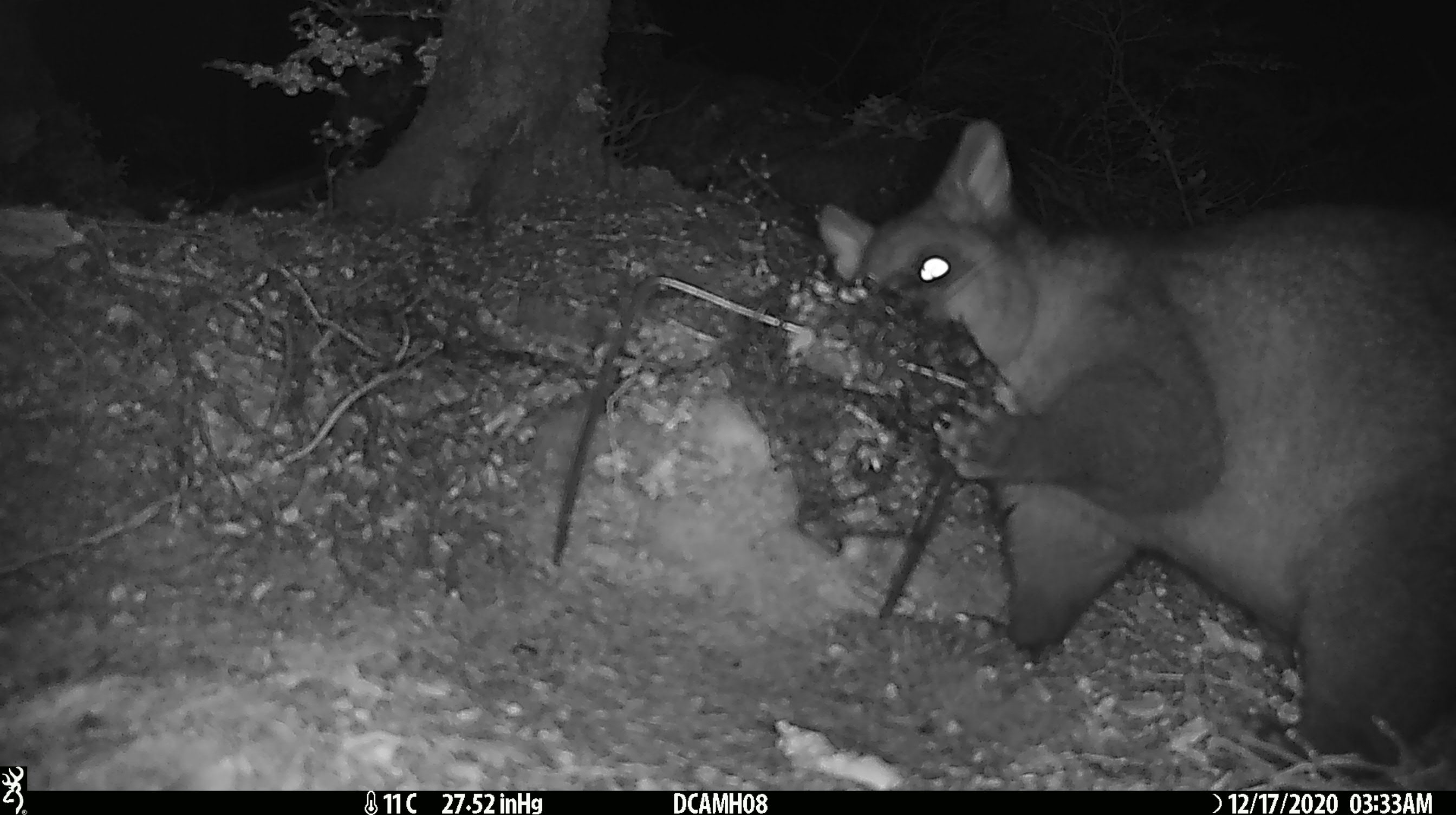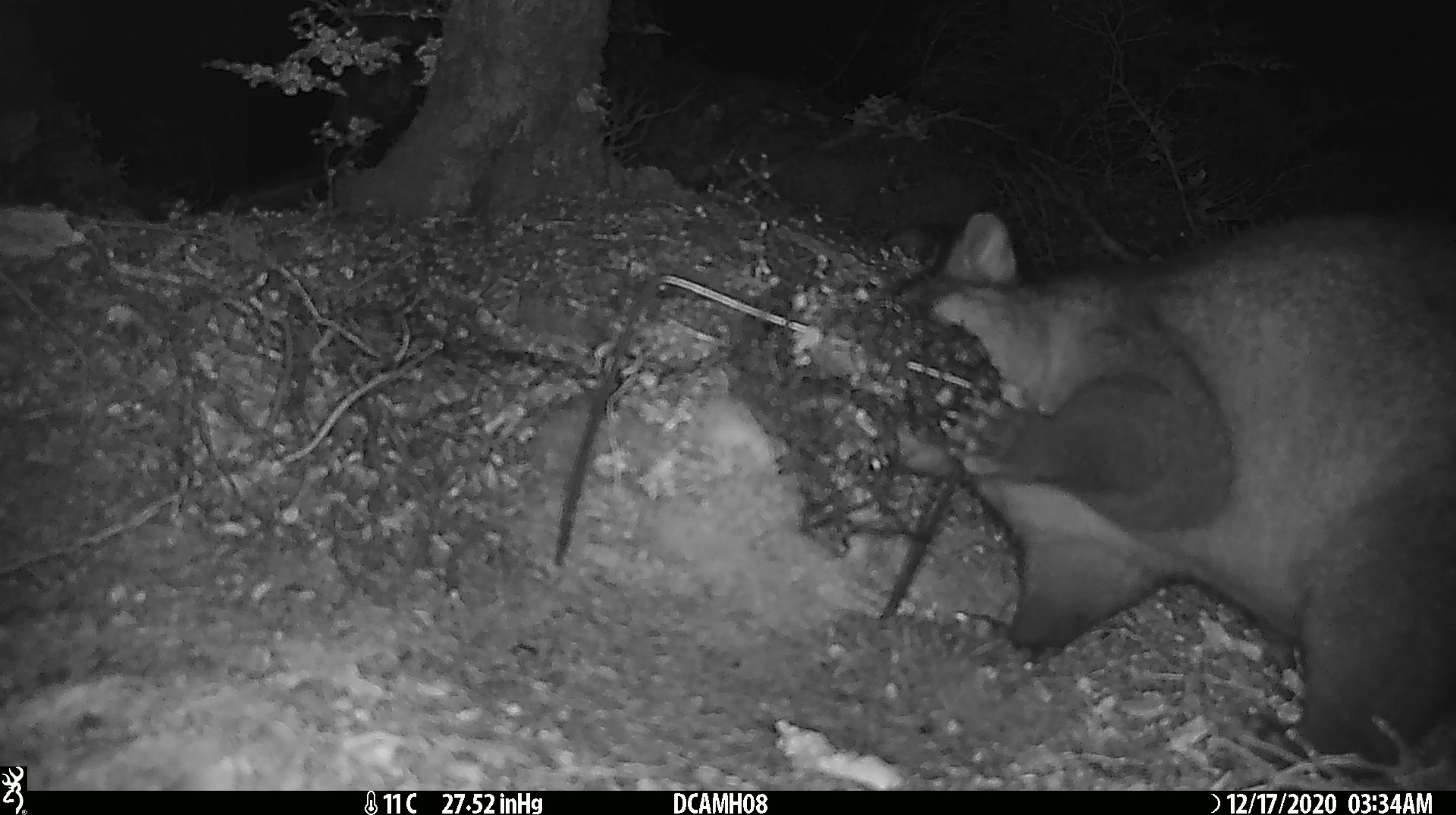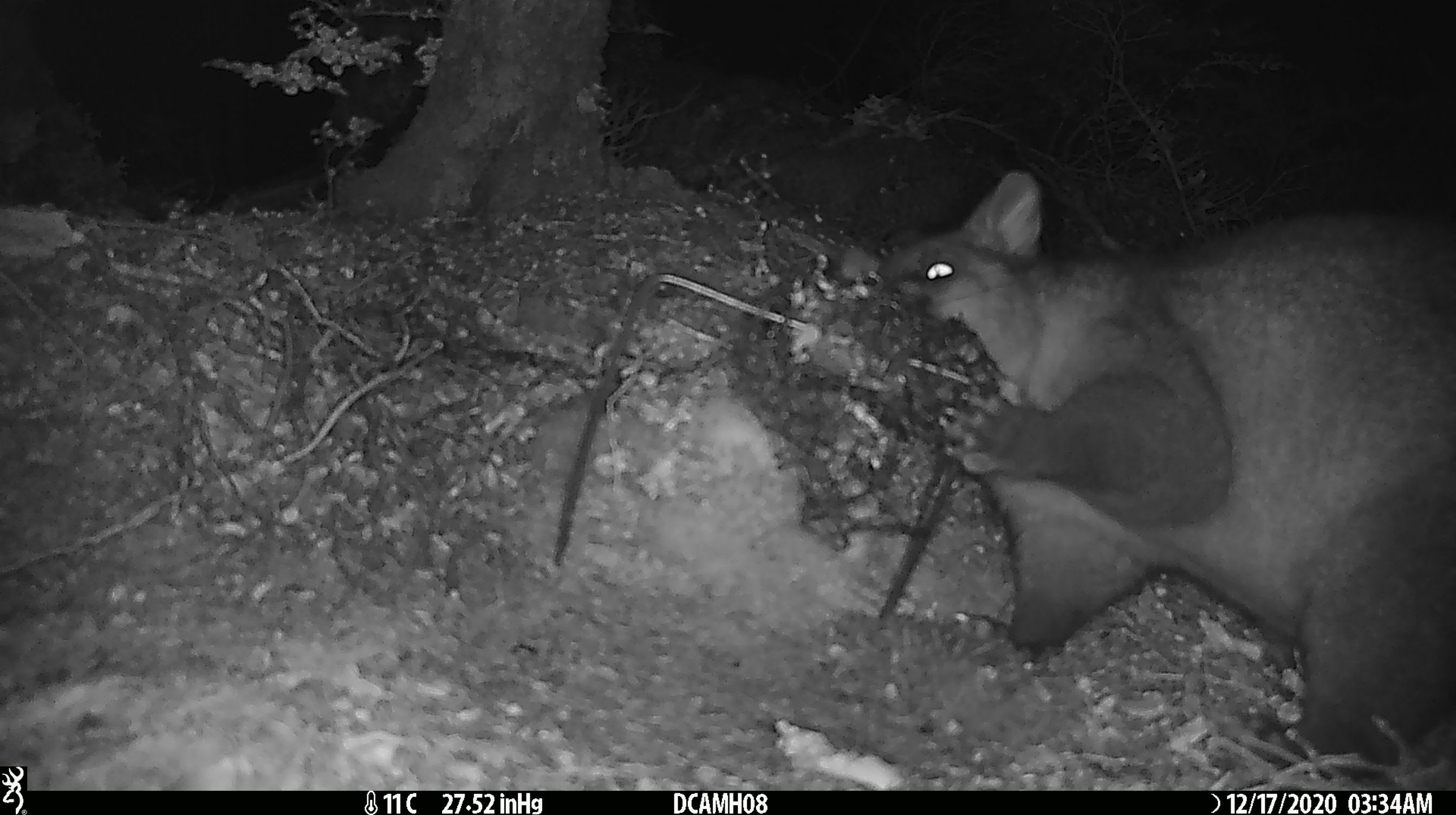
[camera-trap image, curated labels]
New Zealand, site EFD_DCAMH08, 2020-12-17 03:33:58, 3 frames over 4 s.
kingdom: Animalia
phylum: Chordata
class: Mammalia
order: Diprotodontia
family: Phalangeridae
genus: Trichosurus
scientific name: Trichosurus vulpecula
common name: common brushtail possum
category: possum